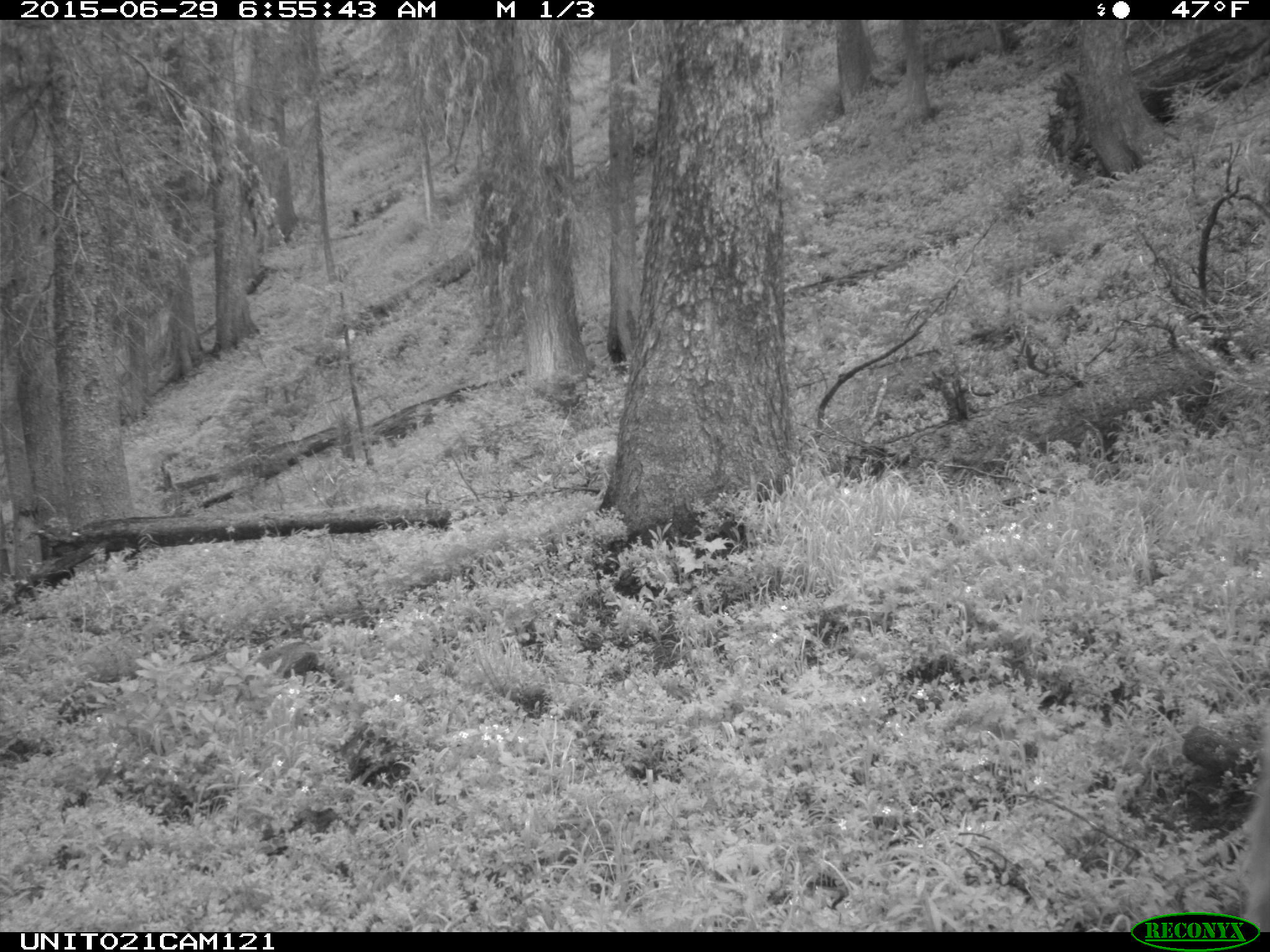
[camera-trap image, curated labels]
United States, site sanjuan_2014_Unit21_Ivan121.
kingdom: Animalia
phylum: Chordata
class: Mammalia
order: Artiodactyla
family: Cervidae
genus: Odocoileus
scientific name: Odocoileus hemionus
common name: mule deer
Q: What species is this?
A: Odocoileus hemionus (mule deer).